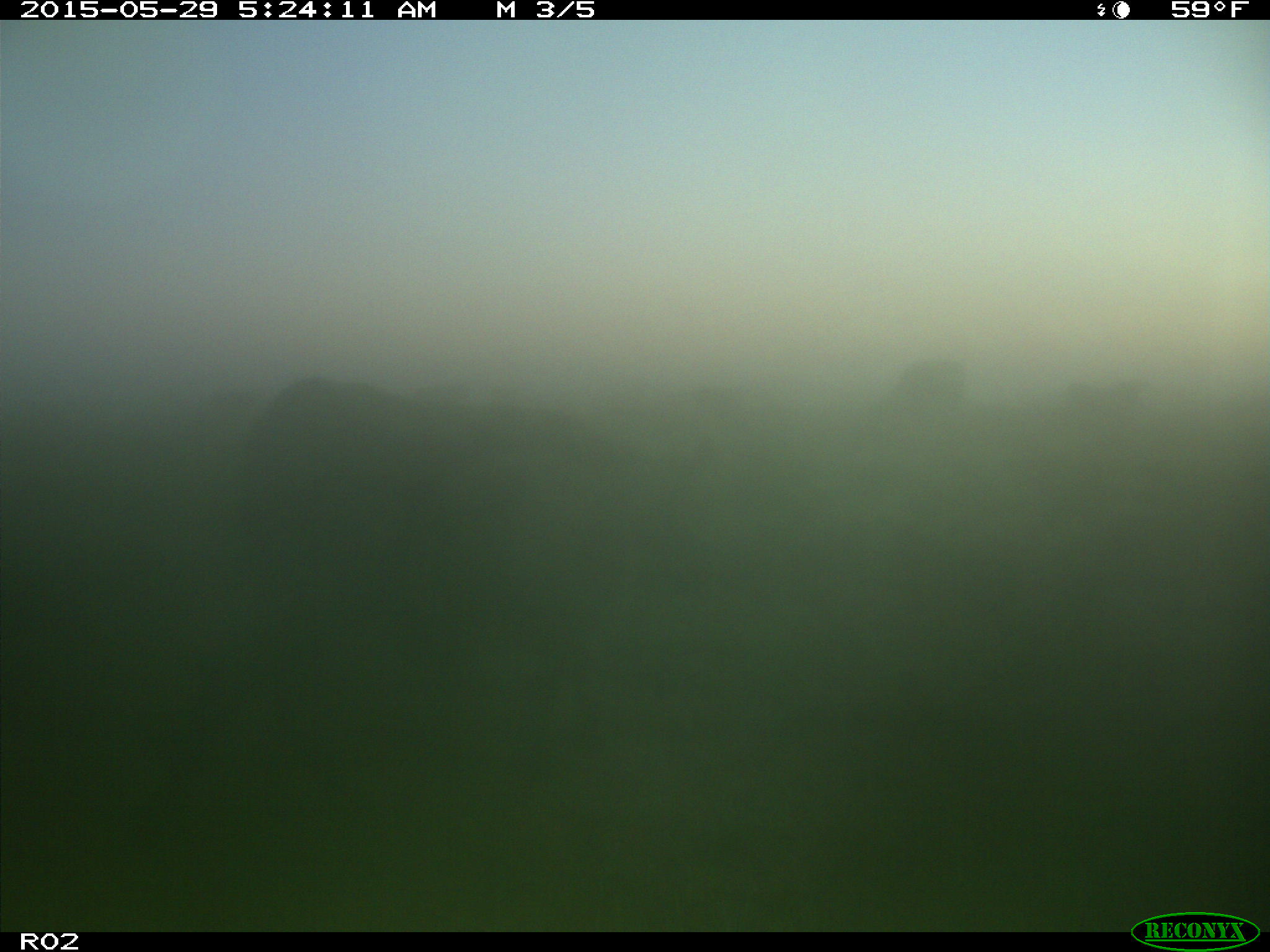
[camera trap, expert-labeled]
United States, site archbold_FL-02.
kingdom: Animalia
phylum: Chordata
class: Mammalia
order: Artiodactyla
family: Bovidae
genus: Bos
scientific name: Bos taurus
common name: domestic cow